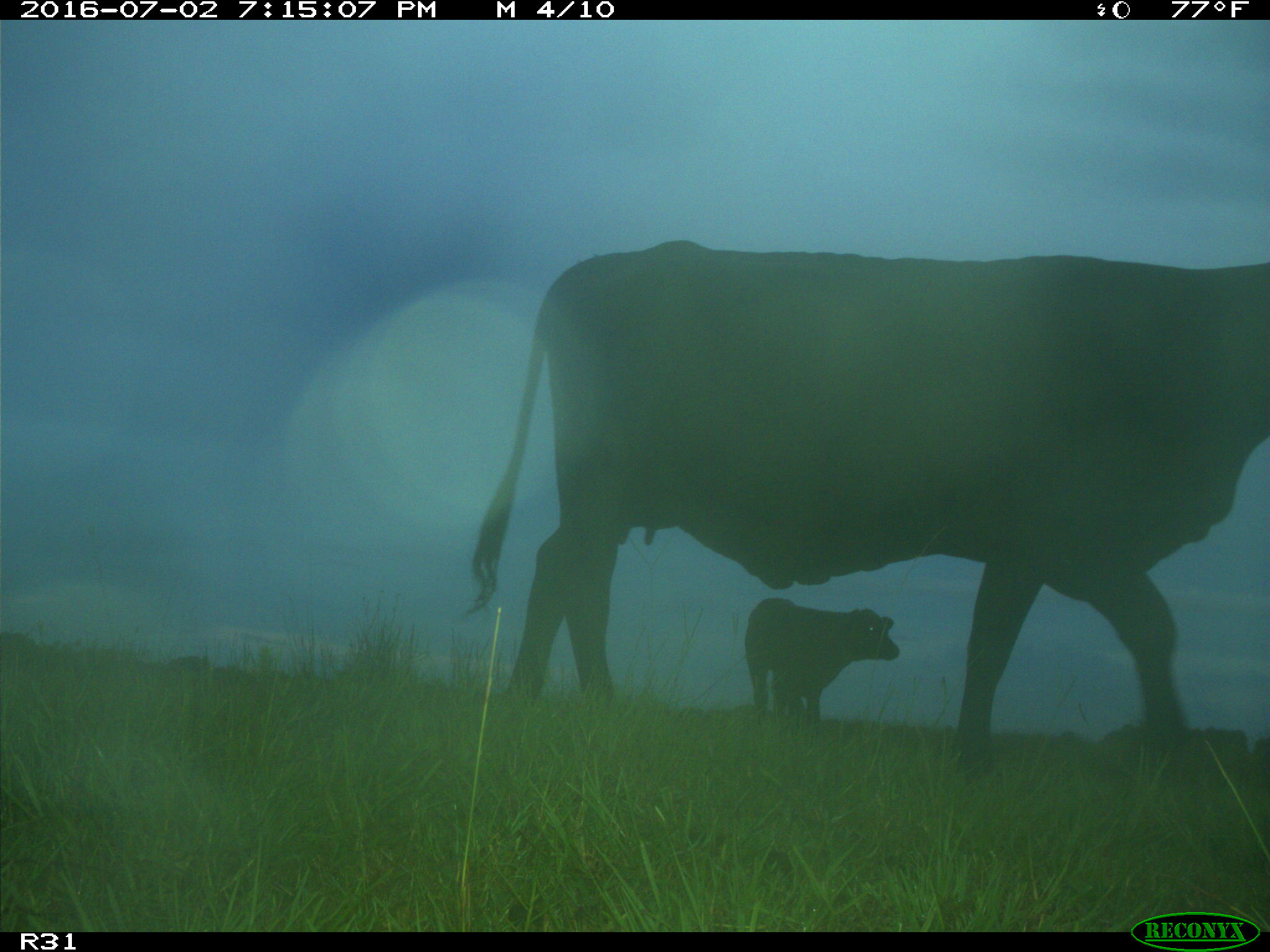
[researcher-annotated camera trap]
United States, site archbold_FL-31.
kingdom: Animalia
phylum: Chordata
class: Mammalia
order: Artiodactyla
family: Bovidae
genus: Bos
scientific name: Bos taurus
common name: domestic cow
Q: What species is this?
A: Bos taurus (domestic cow).